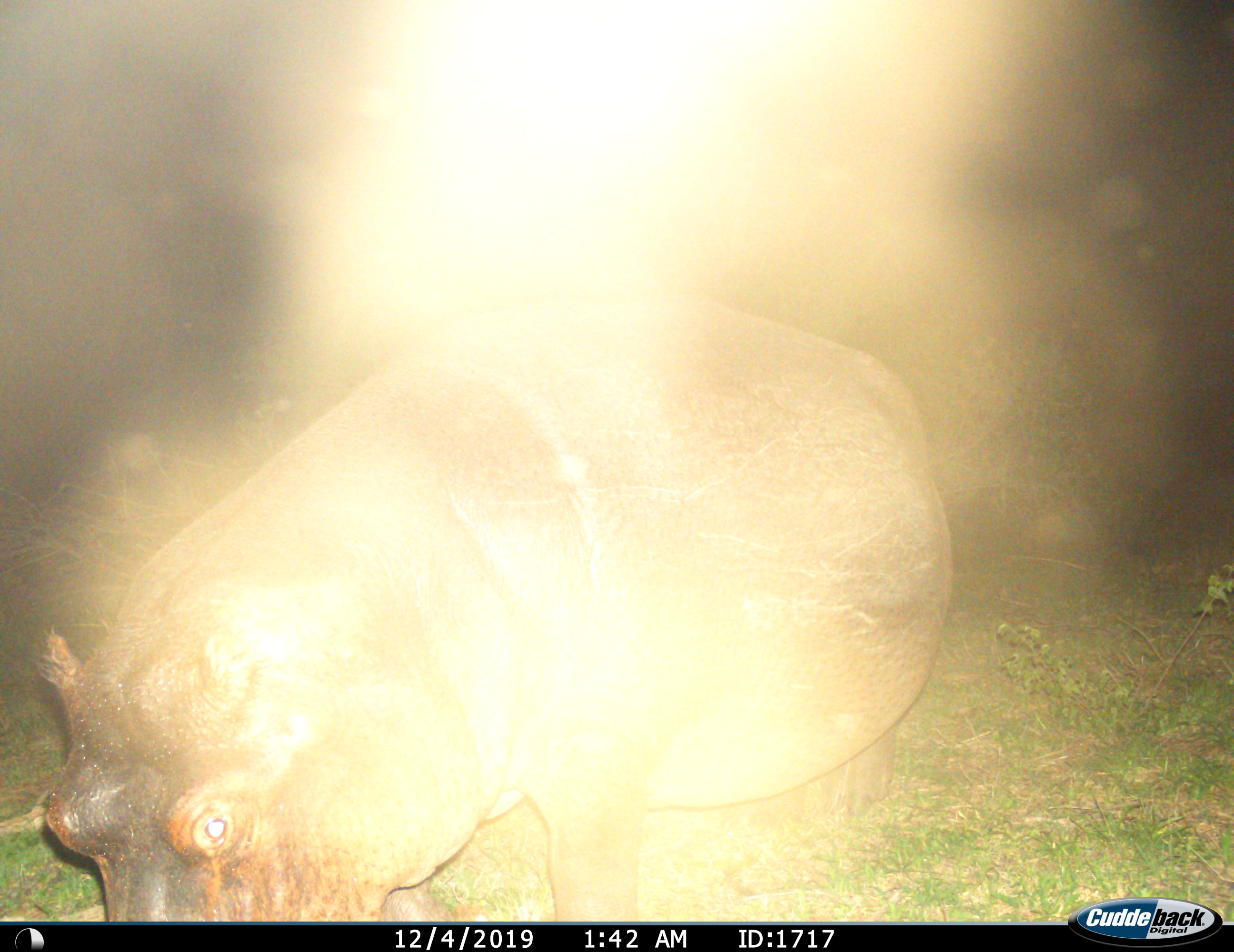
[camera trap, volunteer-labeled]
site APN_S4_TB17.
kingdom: Animalia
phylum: Chordata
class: Mammalia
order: Artiodactyla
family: Hippopotamidae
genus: Hippopotamus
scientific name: Hippopotamus amphibius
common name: hippopotamus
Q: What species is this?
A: Hippopotamus (Hippopotamus amphibius).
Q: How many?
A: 1.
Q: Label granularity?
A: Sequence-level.